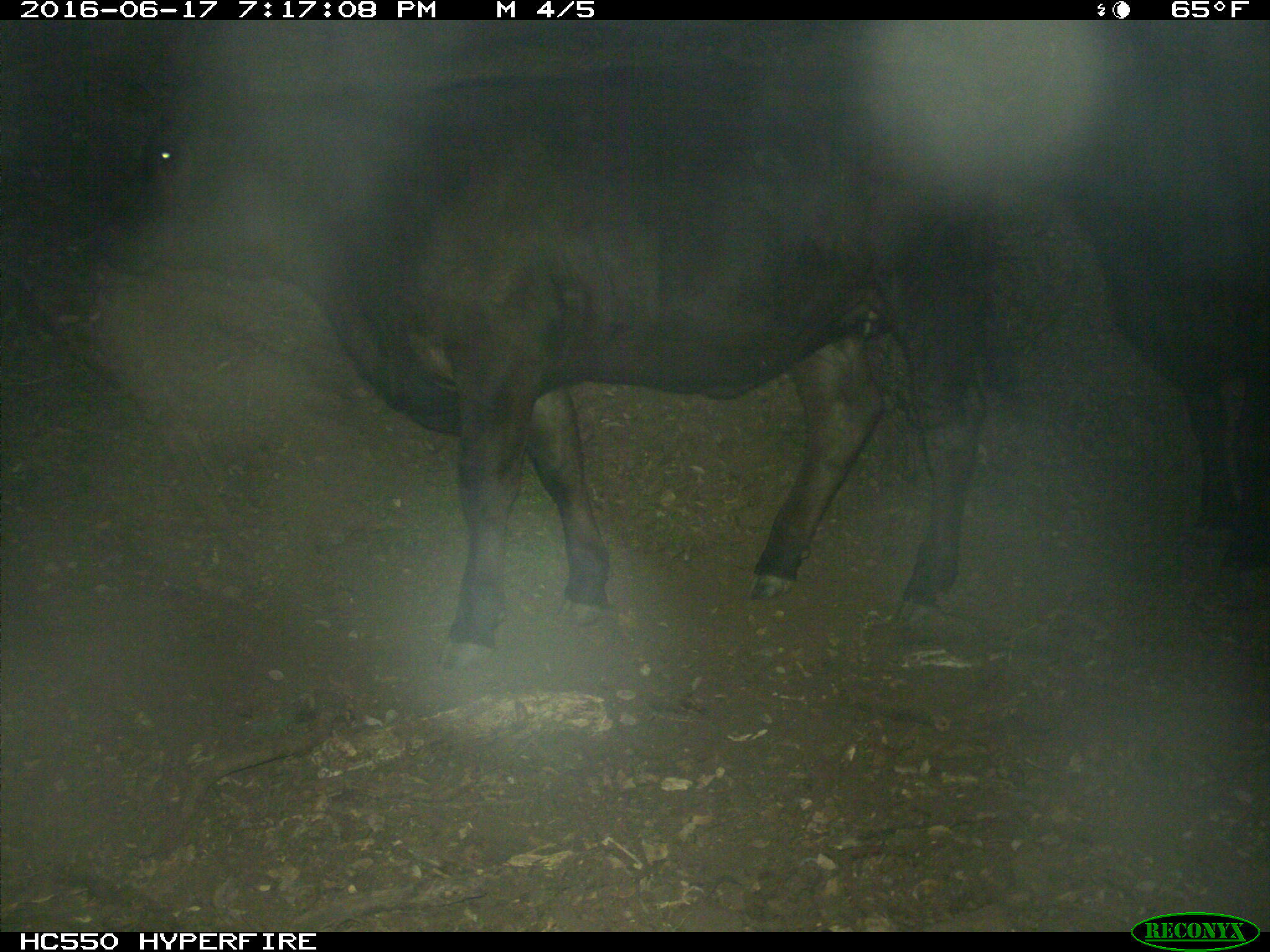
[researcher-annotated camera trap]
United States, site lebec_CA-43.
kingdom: Animalia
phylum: Chordata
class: Mammalia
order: Artiodactyla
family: Bovidae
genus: Bos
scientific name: Bos taurus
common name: domestic cow